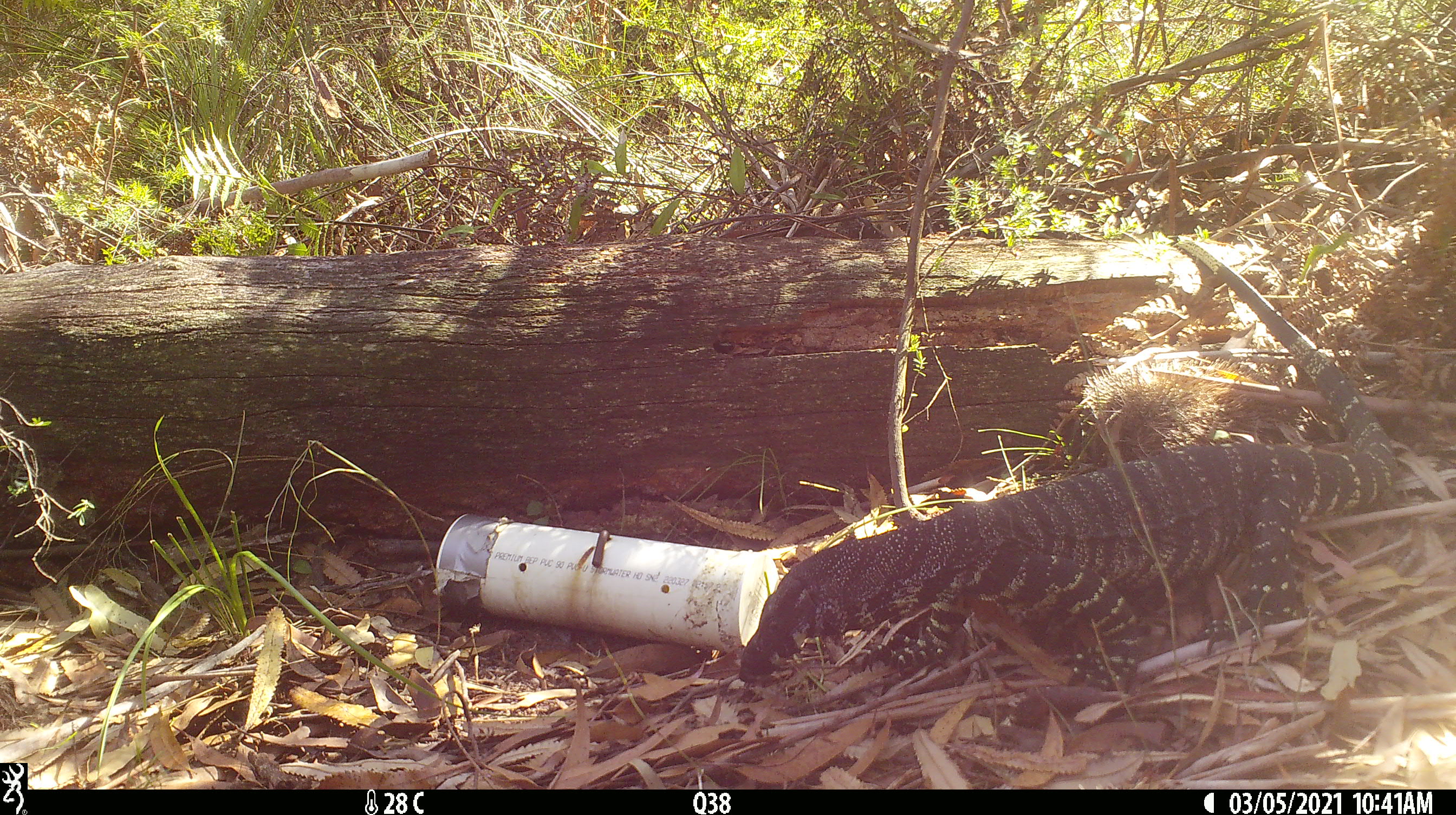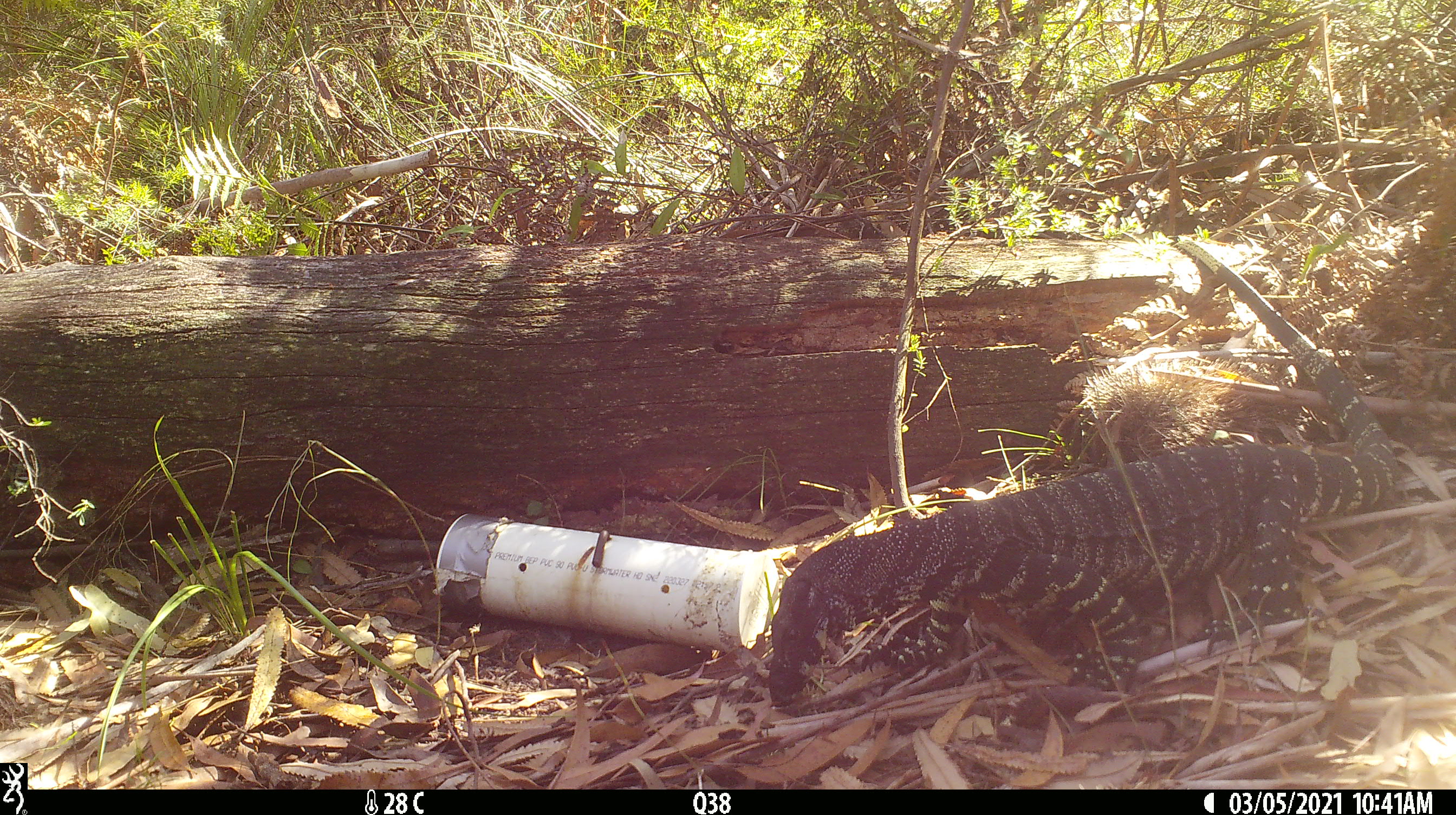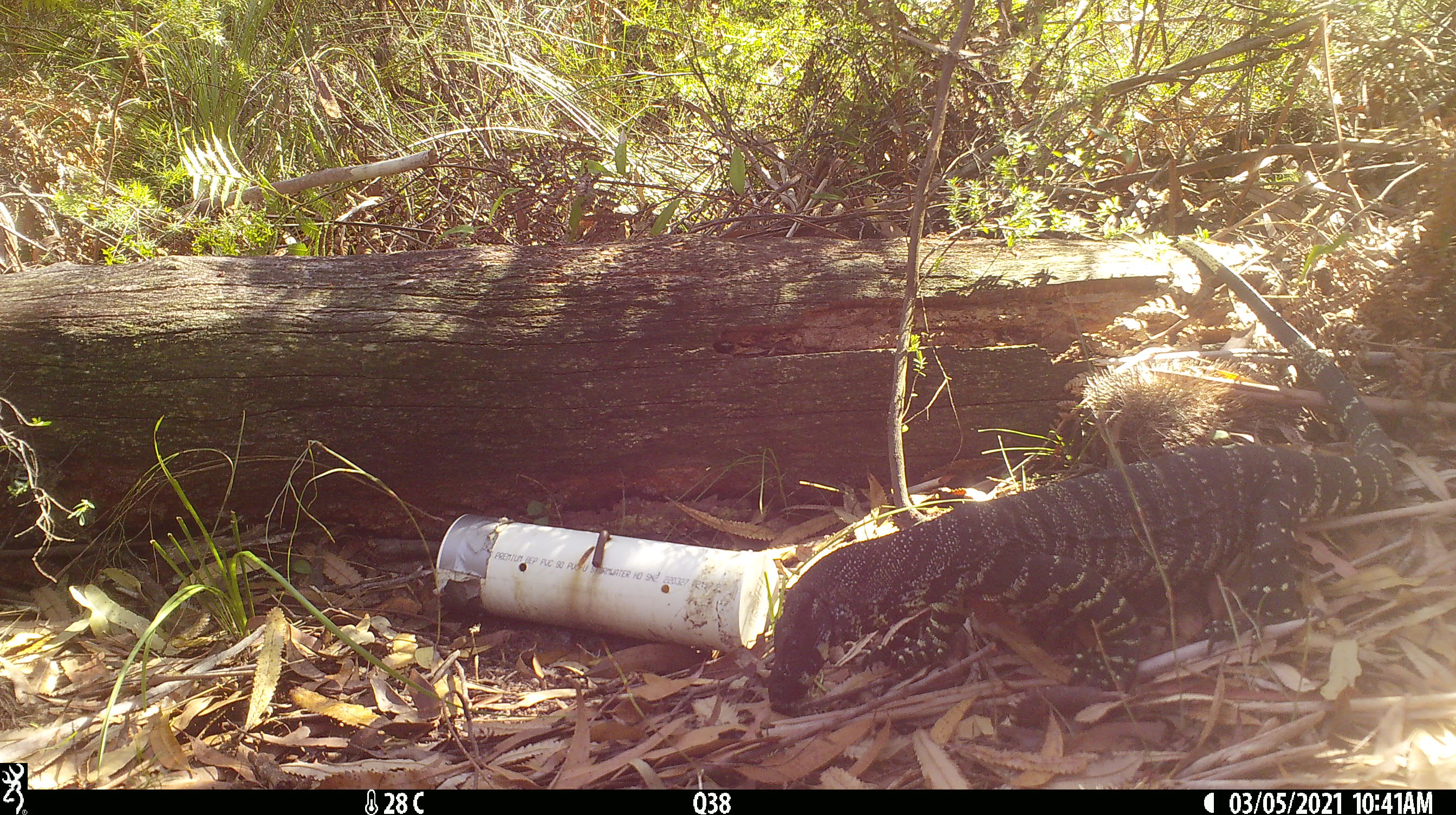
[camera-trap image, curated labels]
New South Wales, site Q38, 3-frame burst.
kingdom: Animalia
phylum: Chordata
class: Reptilia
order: Squamata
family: Varanidae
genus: Varanus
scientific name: Varanus varius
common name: lace monitor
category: goanna